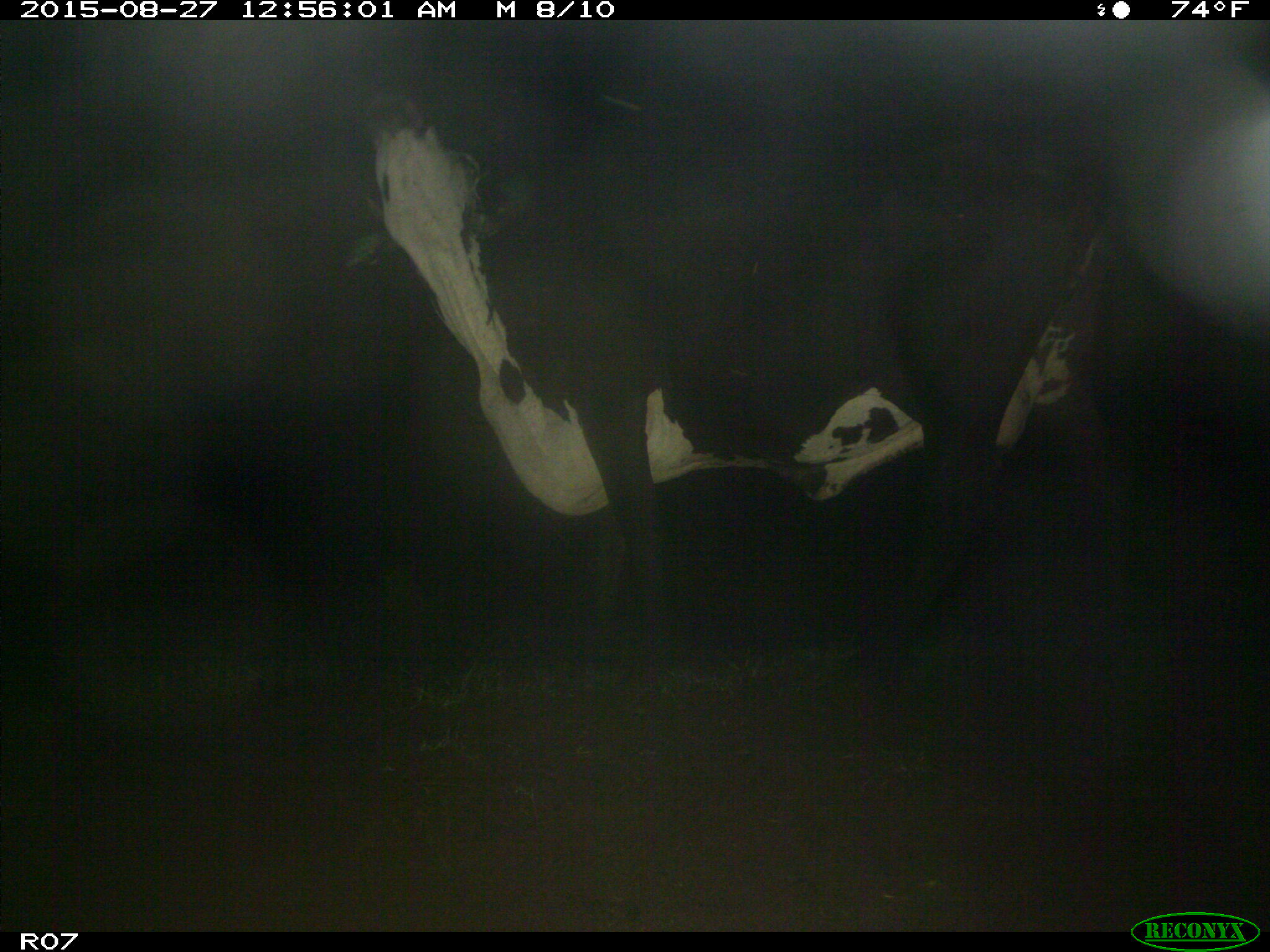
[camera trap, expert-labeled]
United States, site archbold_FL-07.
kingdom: Animalia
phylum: Chordata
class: Mammalia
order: Artiodactyla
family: Bovidae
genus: Bos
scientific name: Bos taurus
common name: domestic cow